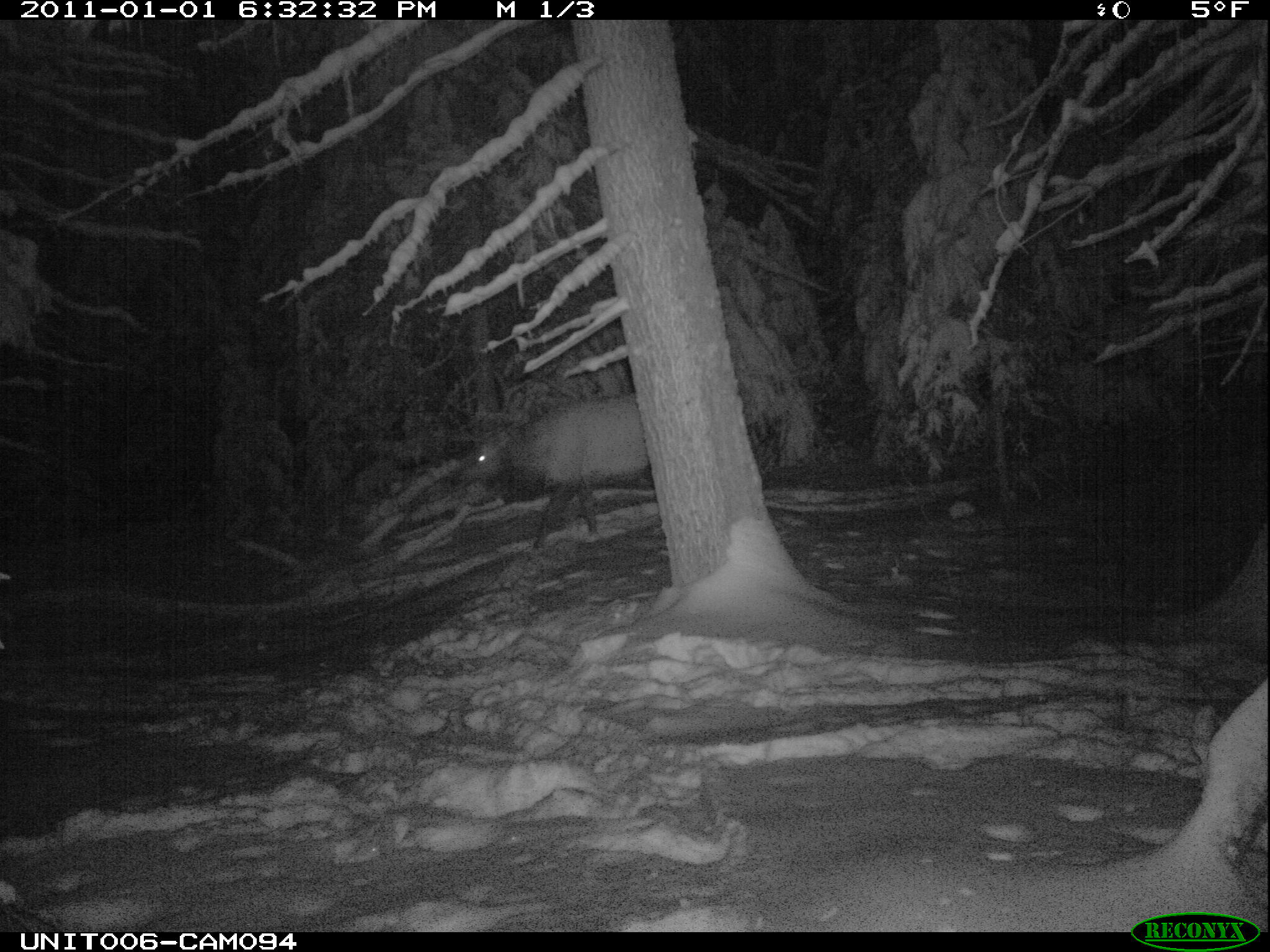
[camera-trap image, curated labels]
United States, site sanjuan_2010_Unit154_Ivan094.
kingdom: Animalia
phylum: Chordata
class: Mammalia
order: Artiodactyla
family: Cervidae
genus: Cervus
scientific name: Cervus elaphus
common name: red deer